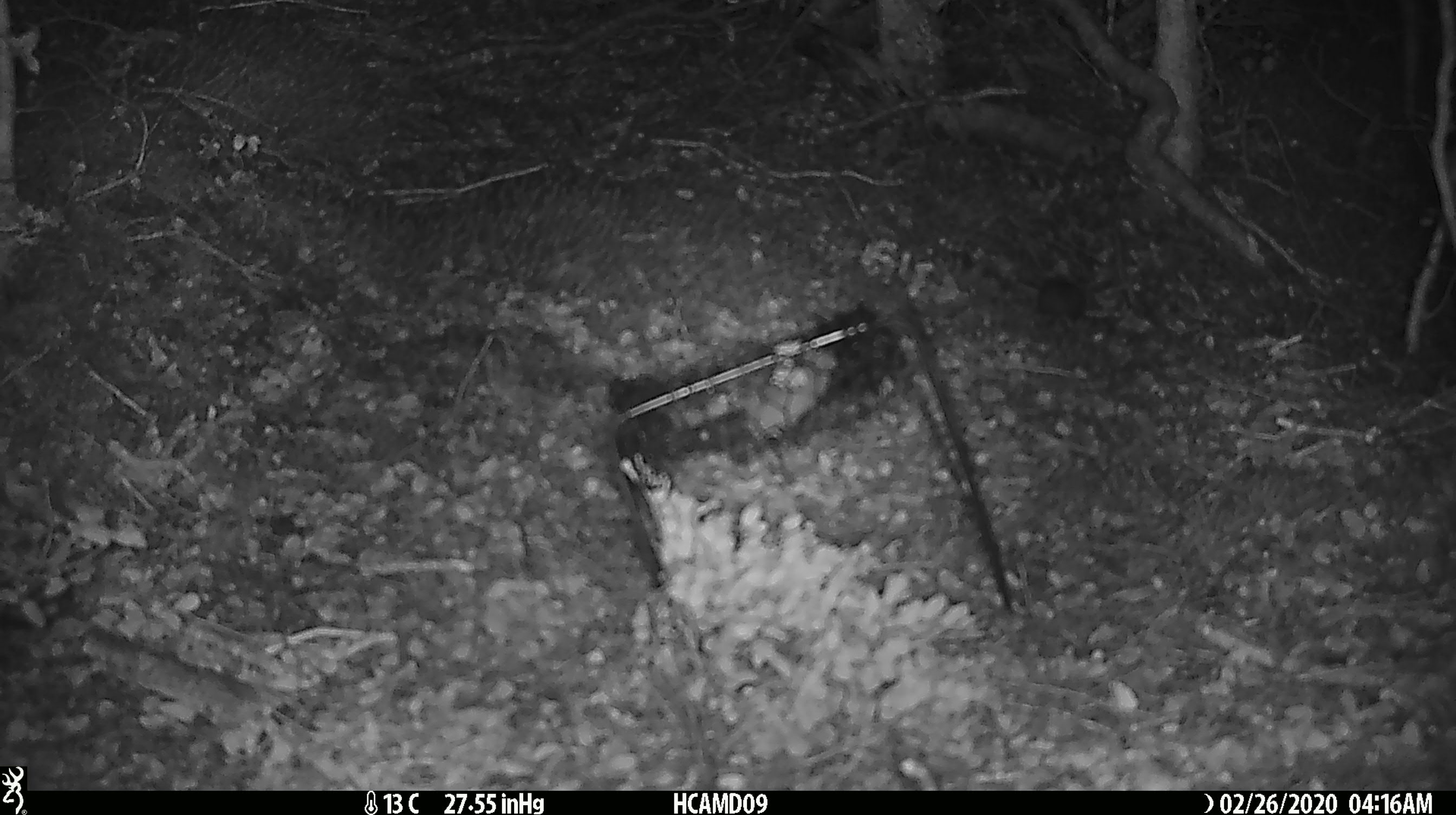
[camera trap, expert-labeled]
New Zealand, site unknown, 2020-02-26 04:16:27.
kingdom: Animalia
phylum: Chordata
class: Mammalia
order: Rodentia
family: Muridae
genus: Mus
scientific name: Mus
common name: mouse